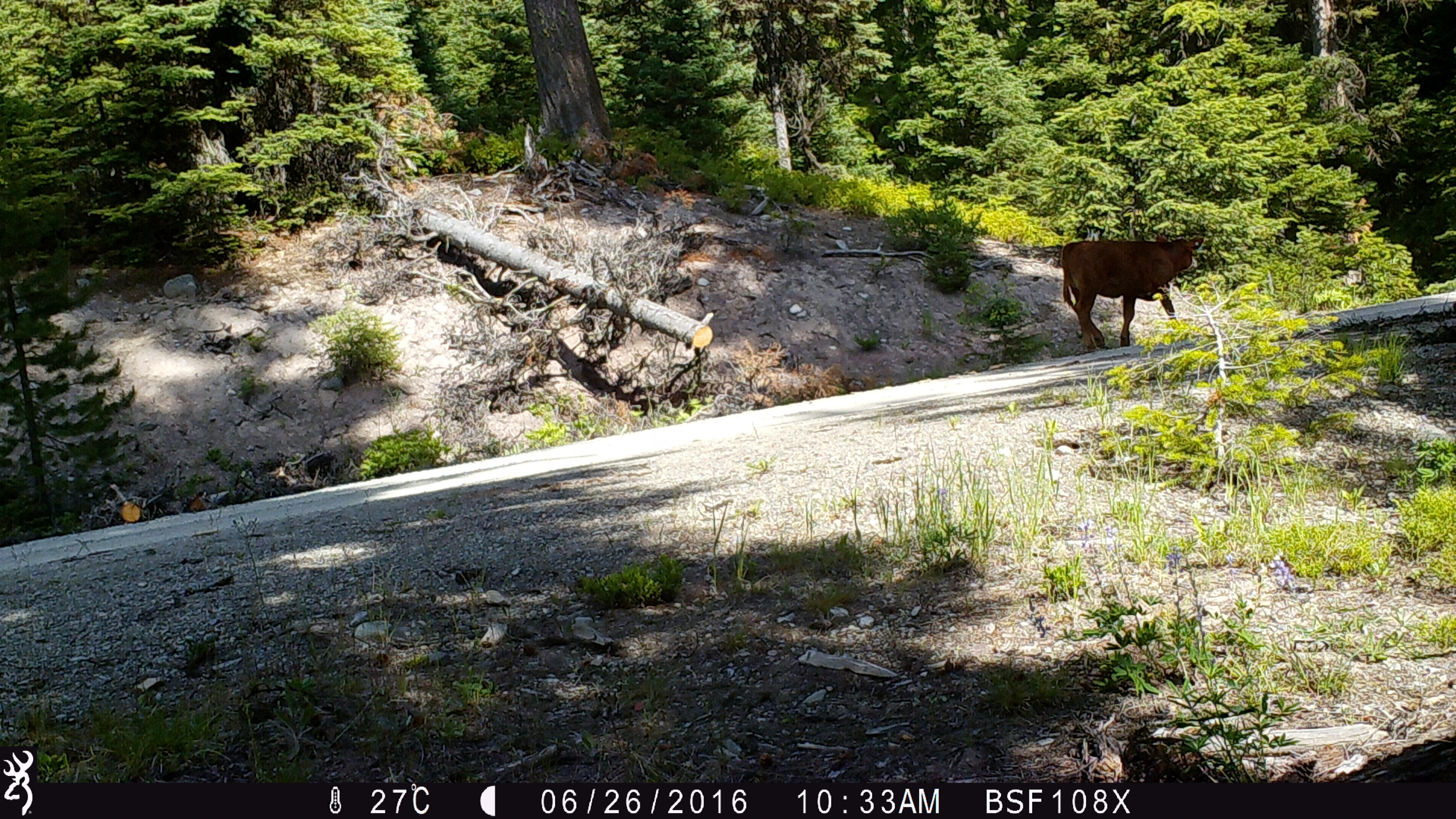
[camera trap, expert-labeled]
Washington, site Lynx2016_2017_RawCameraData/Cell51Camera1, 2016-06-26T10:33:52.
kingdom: Animalia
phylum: Chordata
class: Mammalia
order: Artiodactyla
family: Bovidae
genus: Bos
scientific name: Bos taurus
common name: domestic cattle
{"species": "domestic cattle (Bos taurus)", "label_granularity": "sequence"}